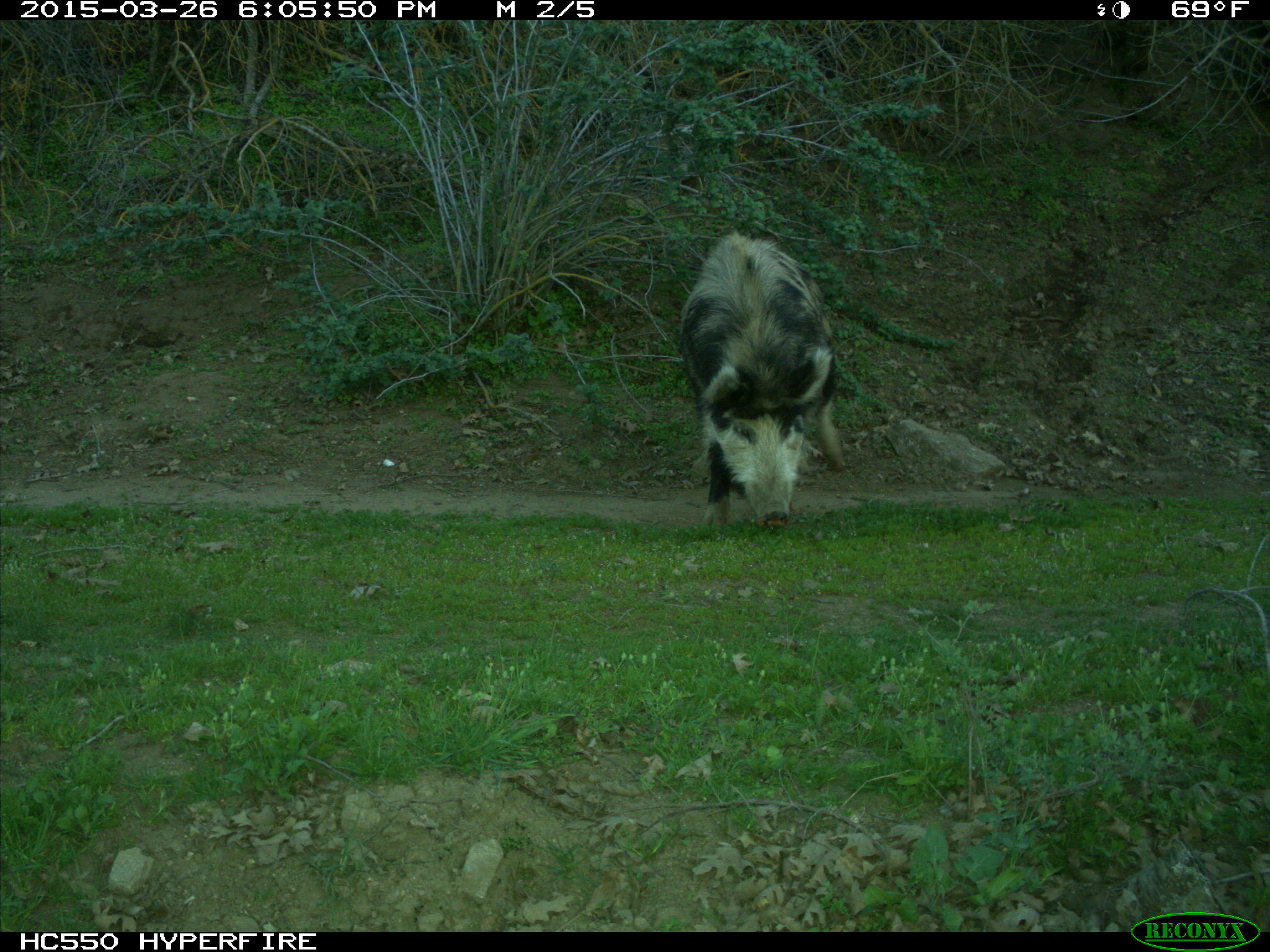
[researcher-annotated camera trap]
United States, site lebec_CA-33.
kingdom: Animalia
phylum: Chordata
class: Mammalia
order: Artiodactyla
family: Suidae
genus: Sus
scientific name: Sus scrofa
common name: wild boar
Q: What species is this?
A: Sus scrofa (wild boar).